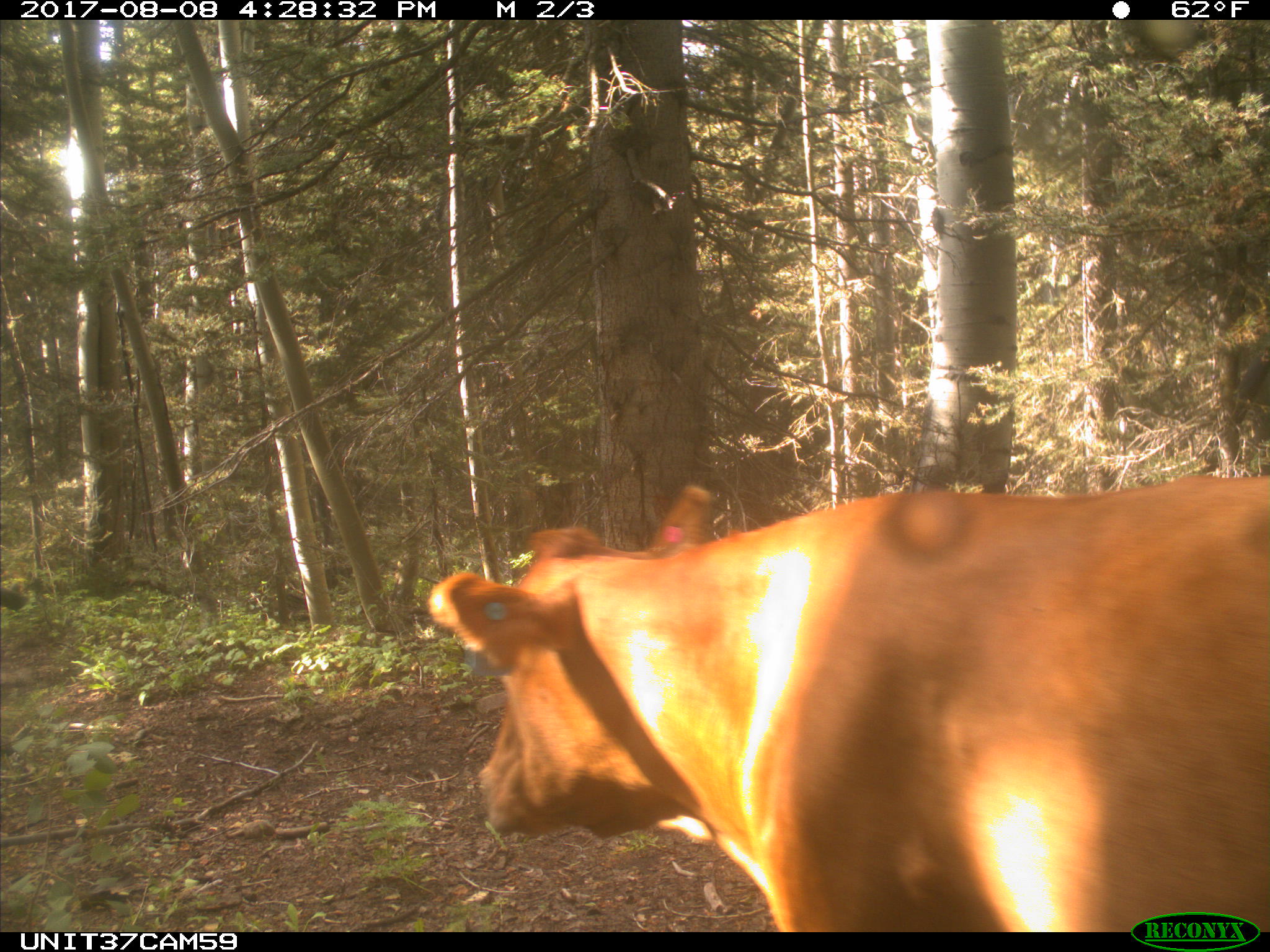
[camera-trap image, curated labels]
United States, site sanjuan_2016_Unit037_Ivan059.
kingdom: Animalia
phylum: Chordata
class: Mammalia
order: Artiodactyla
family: Bovidae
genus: Bos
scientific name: Bos taurus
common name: domestic cow